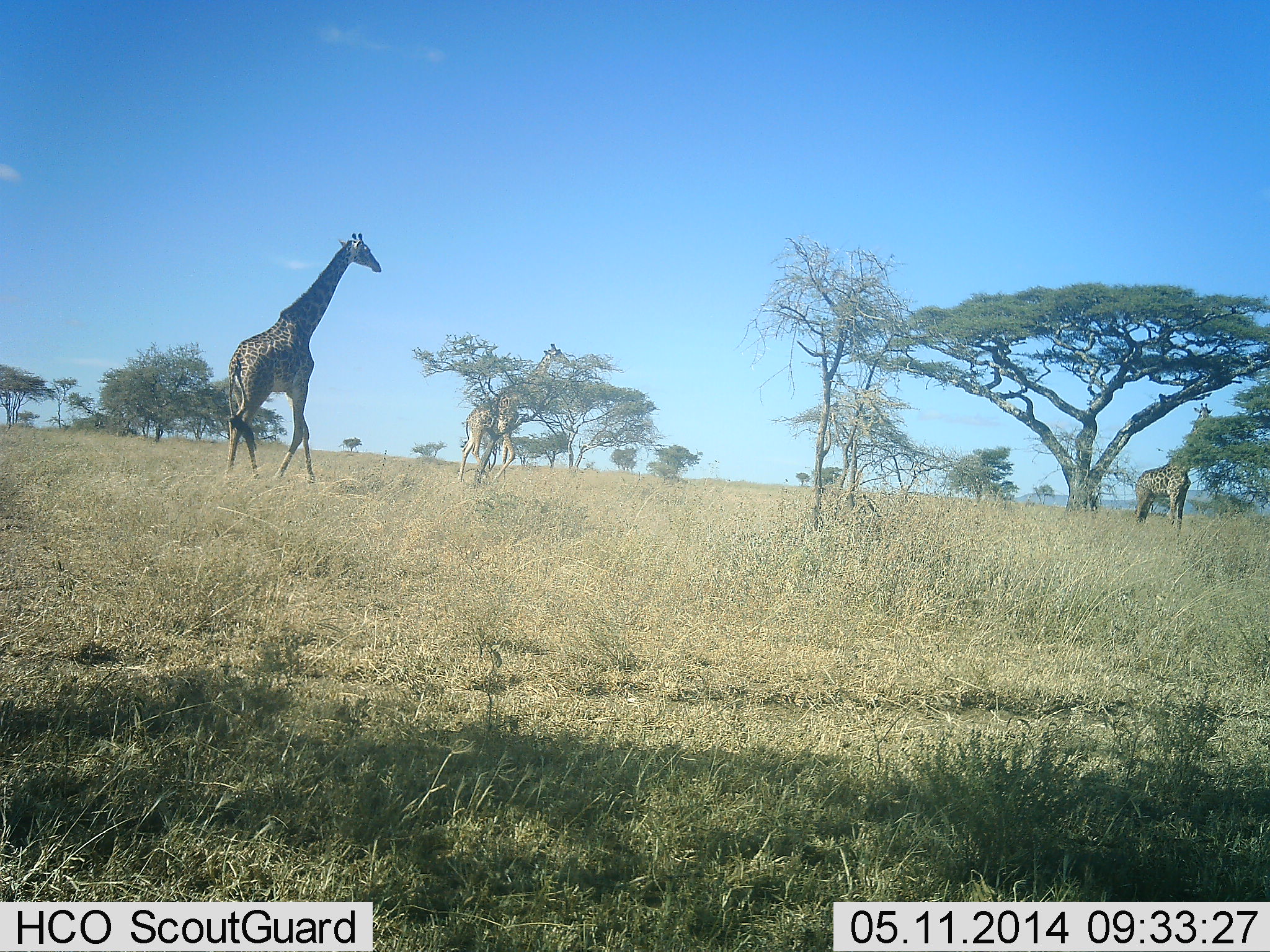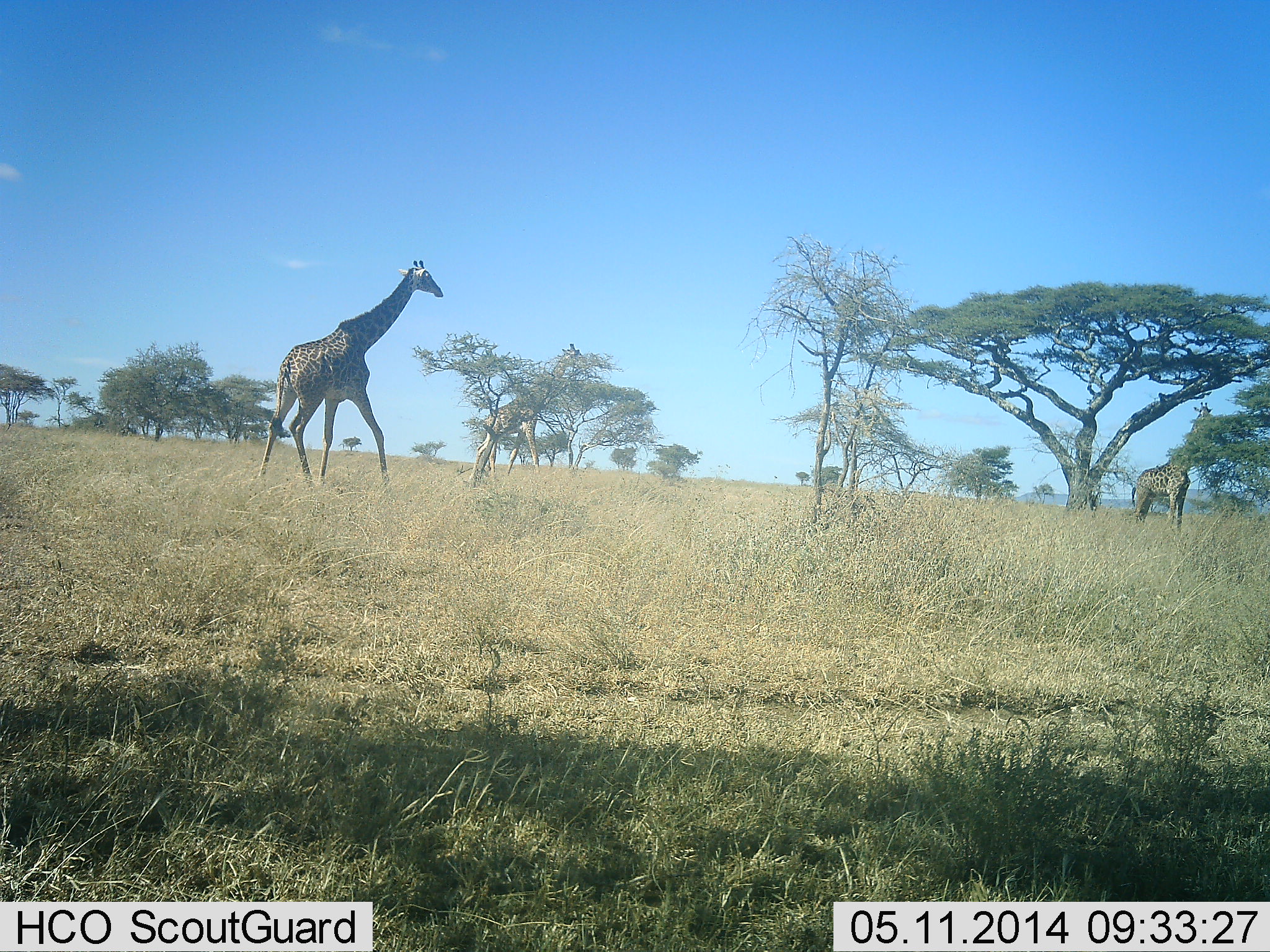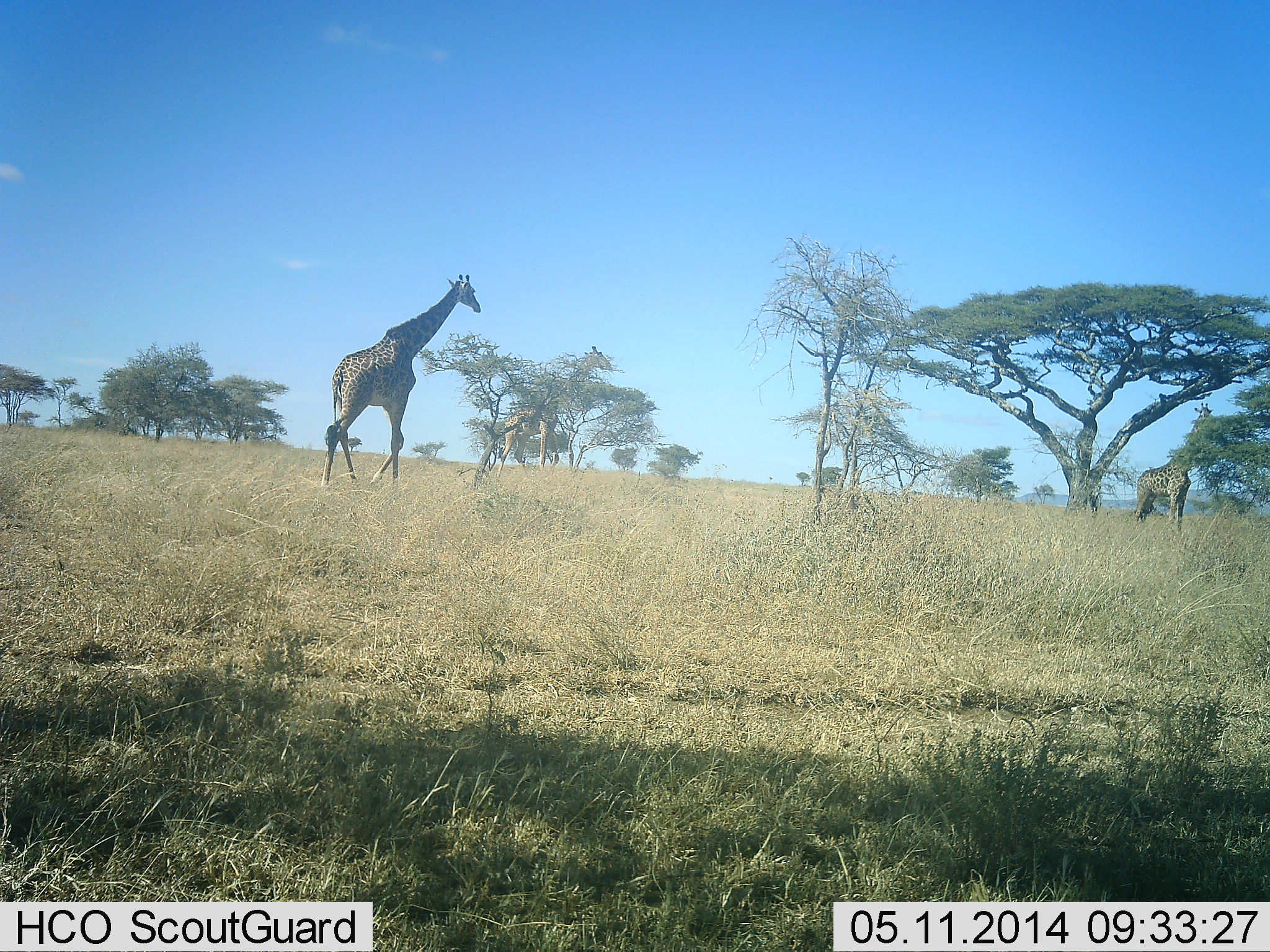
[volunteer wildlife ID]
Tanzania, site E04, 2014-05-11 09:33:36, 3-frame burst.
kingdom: Animalia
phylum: Chordata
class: Mammalia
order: Artiodactyla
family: Giraffidae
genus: Giraffa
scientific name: Giraffa camelopardalis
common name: giraffe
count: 3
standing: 51%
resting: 0%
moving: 96%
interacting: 0%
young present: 0%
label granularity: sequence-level